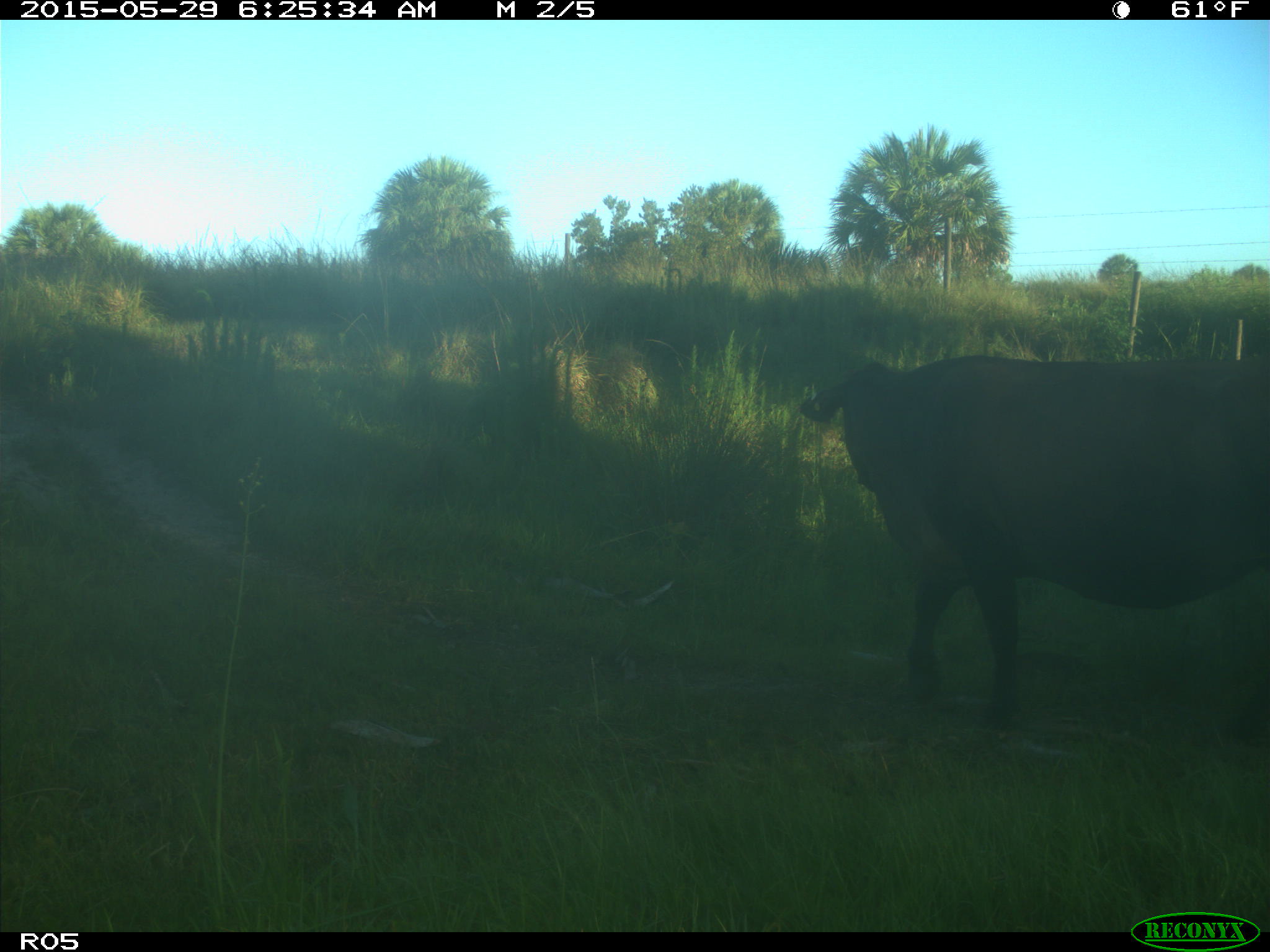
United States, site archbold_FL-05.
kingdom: Animalia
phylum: Chordata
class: Mammalia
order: Artiodactyla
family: Bovidae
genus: Bos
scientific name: Bos taurus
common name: domestic cow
Bos taurus (domestic cow).